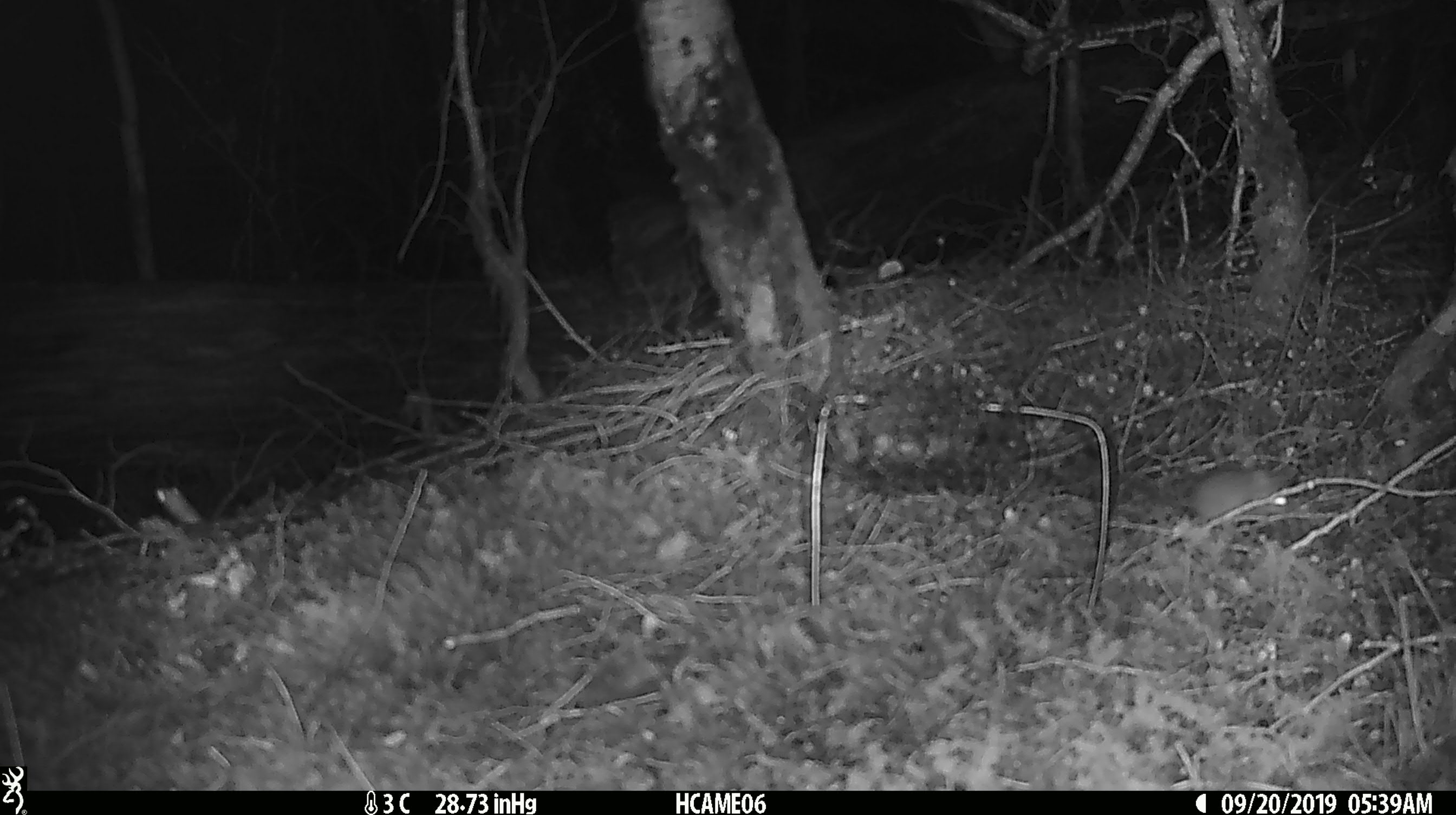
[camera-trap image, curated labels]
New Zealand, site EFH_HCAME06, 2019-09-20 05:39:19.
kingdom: Animalia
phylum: Chordata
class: Mammalia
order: Rodentia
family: Muridae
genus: Mus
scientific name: Mus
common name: mouse